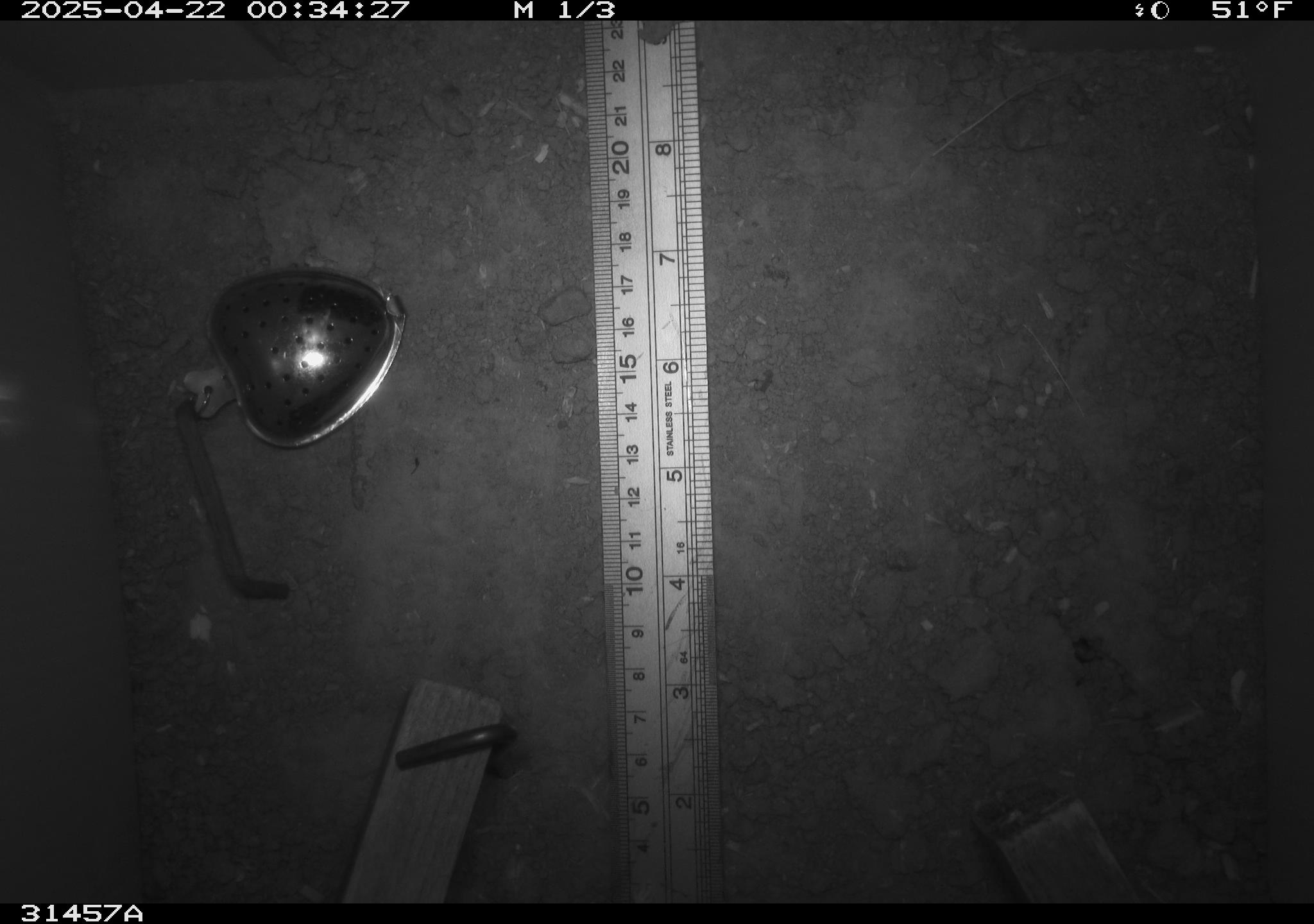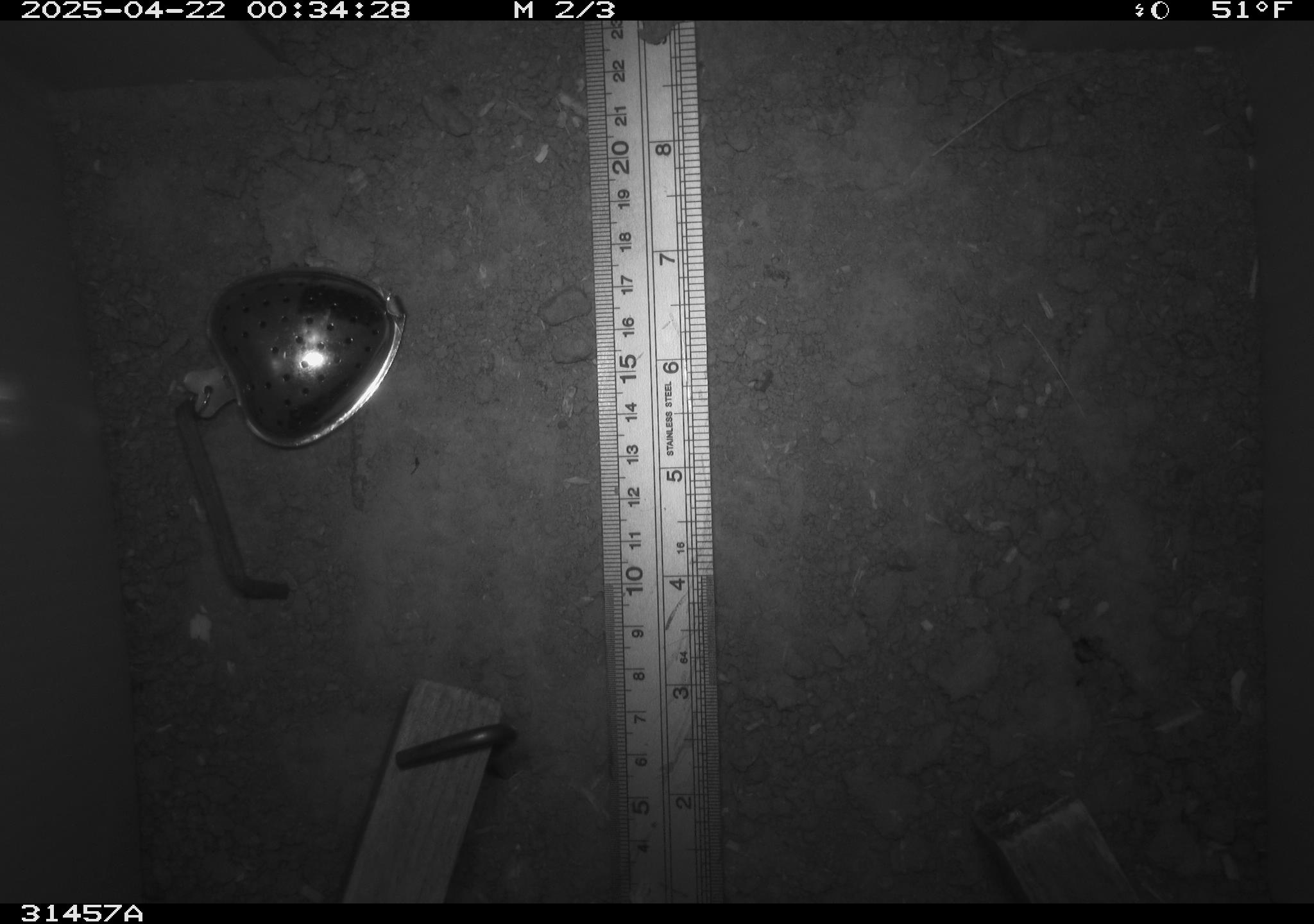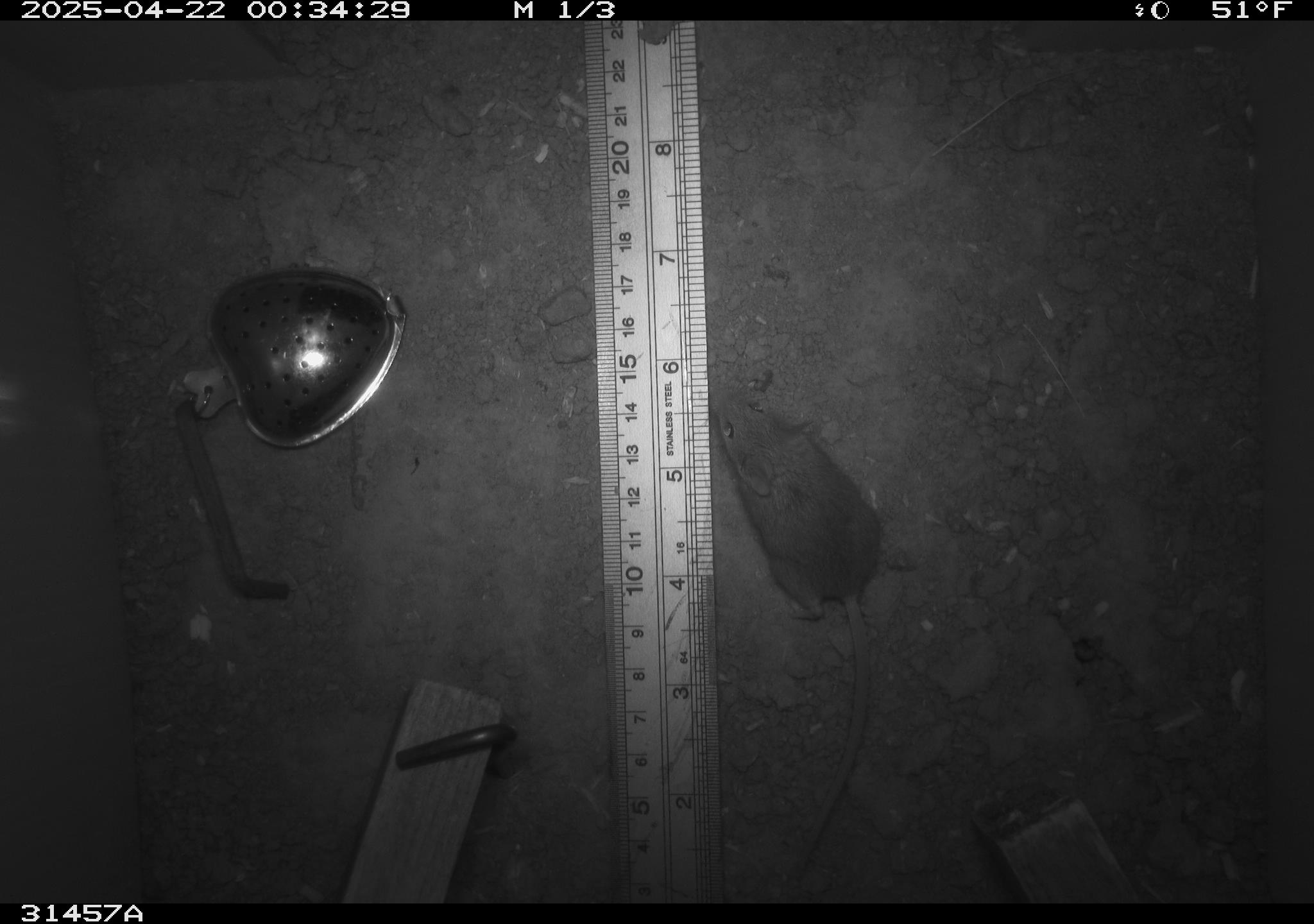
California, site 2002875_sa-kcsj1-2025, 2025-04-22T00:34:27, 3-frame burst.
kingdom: Animalia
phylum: Chordata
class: Mammalia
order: Rodentia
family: Muridae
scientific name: Muridae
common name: murids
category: muridae family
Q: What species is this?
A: Muridae family (murids) (Muridae).